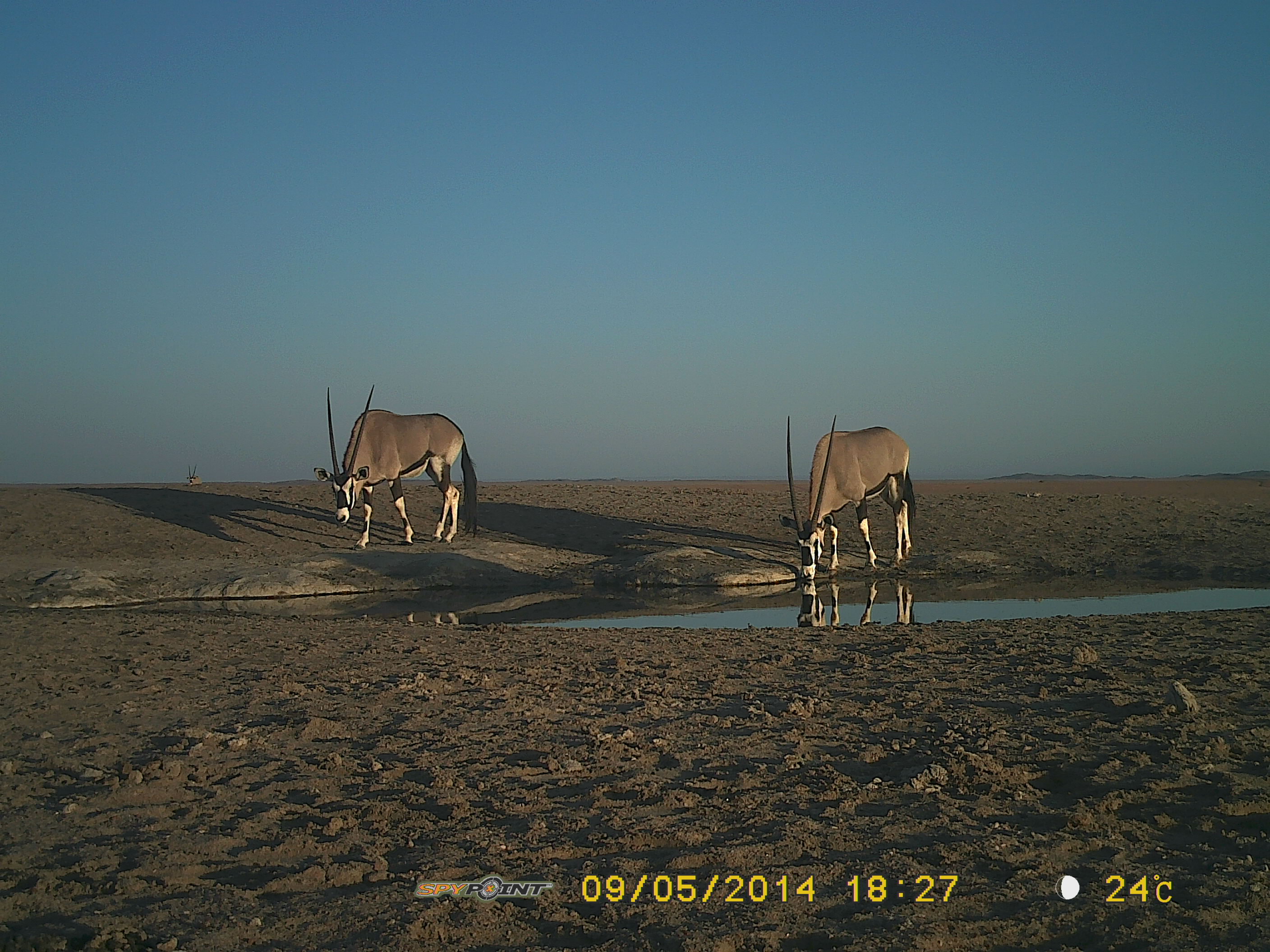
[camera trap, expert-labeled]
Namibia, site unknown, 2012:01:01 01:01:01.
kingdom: Animalia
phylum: Chordata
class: Mammalia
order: Artiodactyla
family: Bovidae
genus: Oryx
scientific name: Oryx gazella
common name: gemsbok